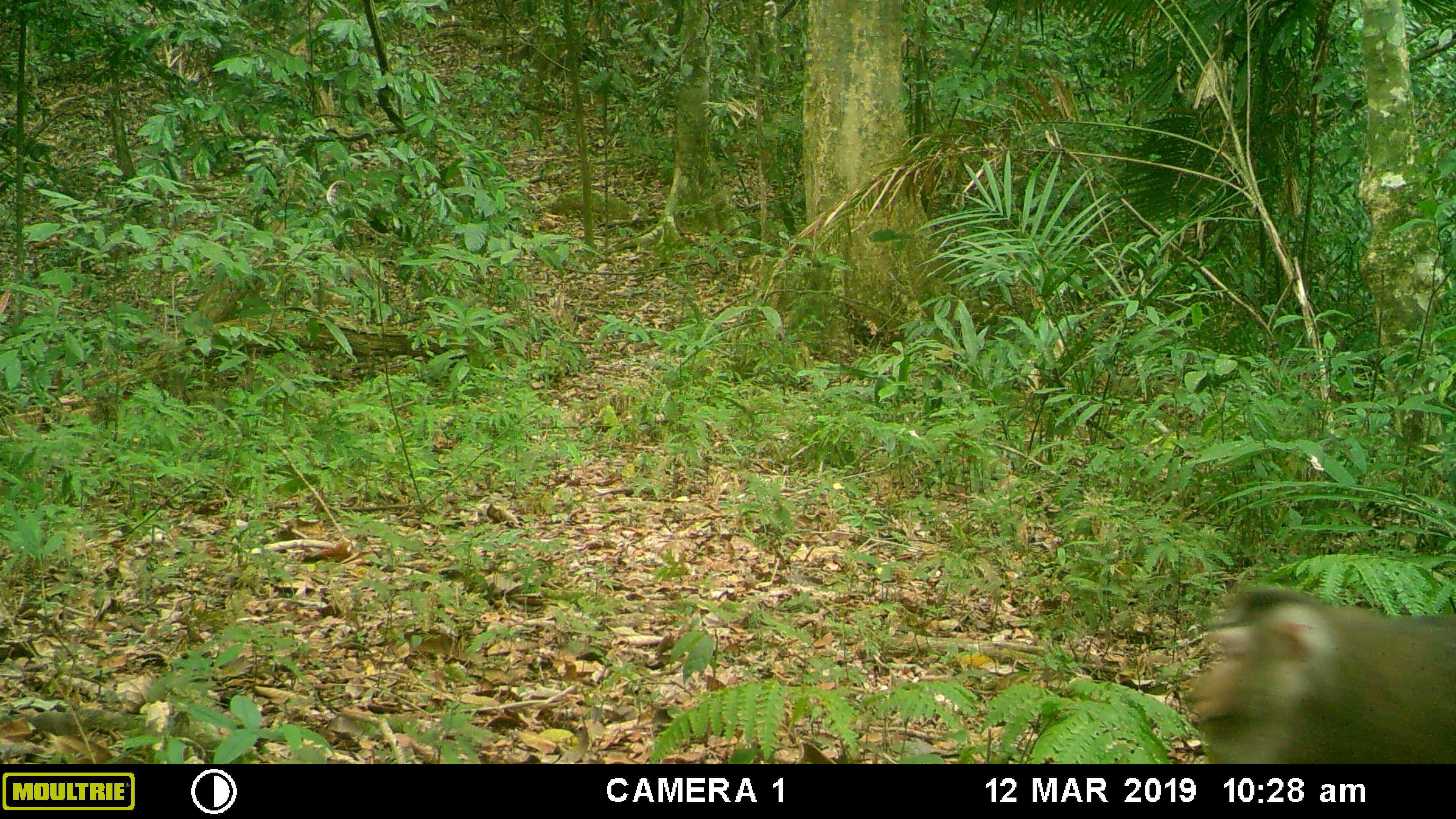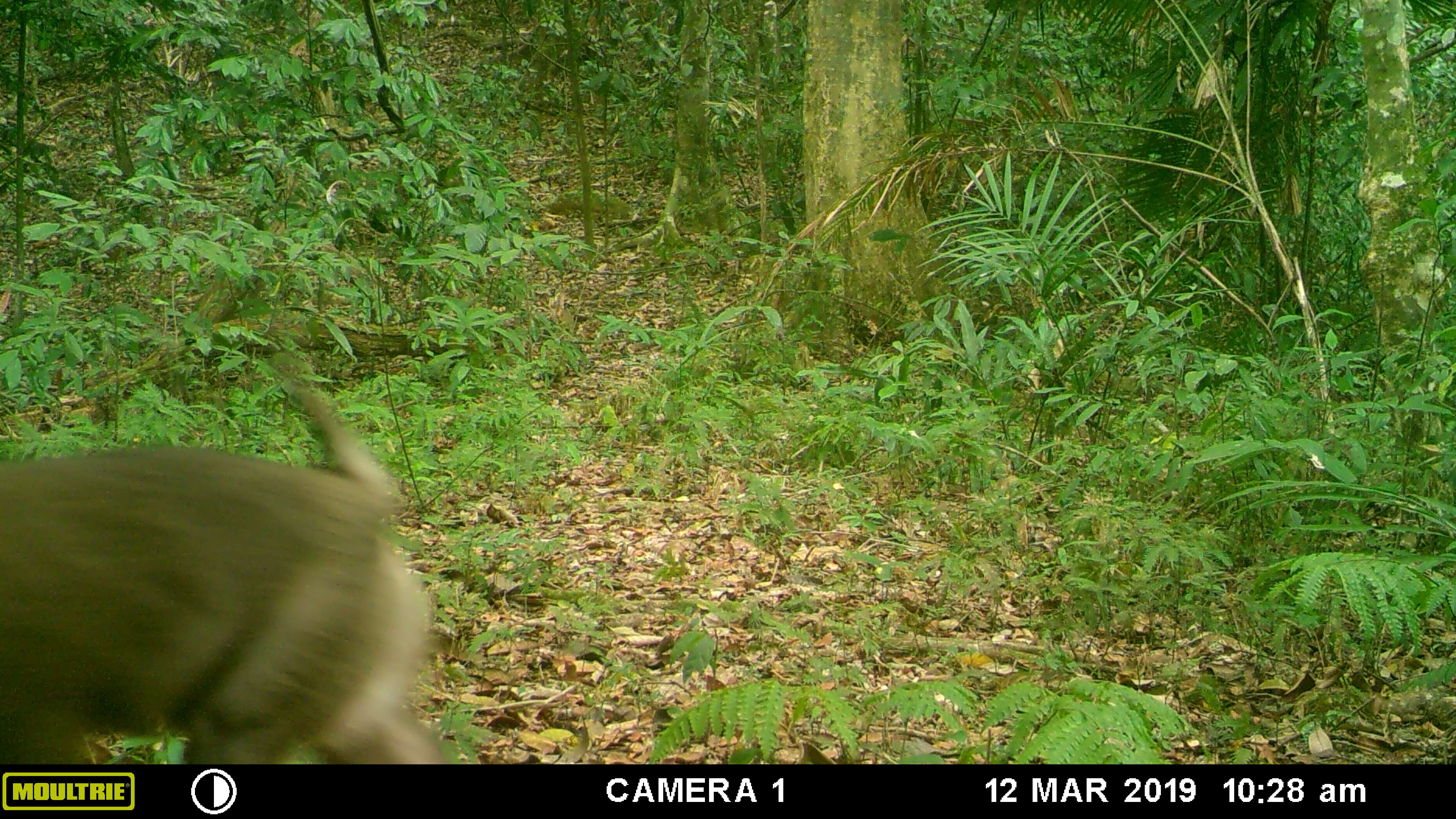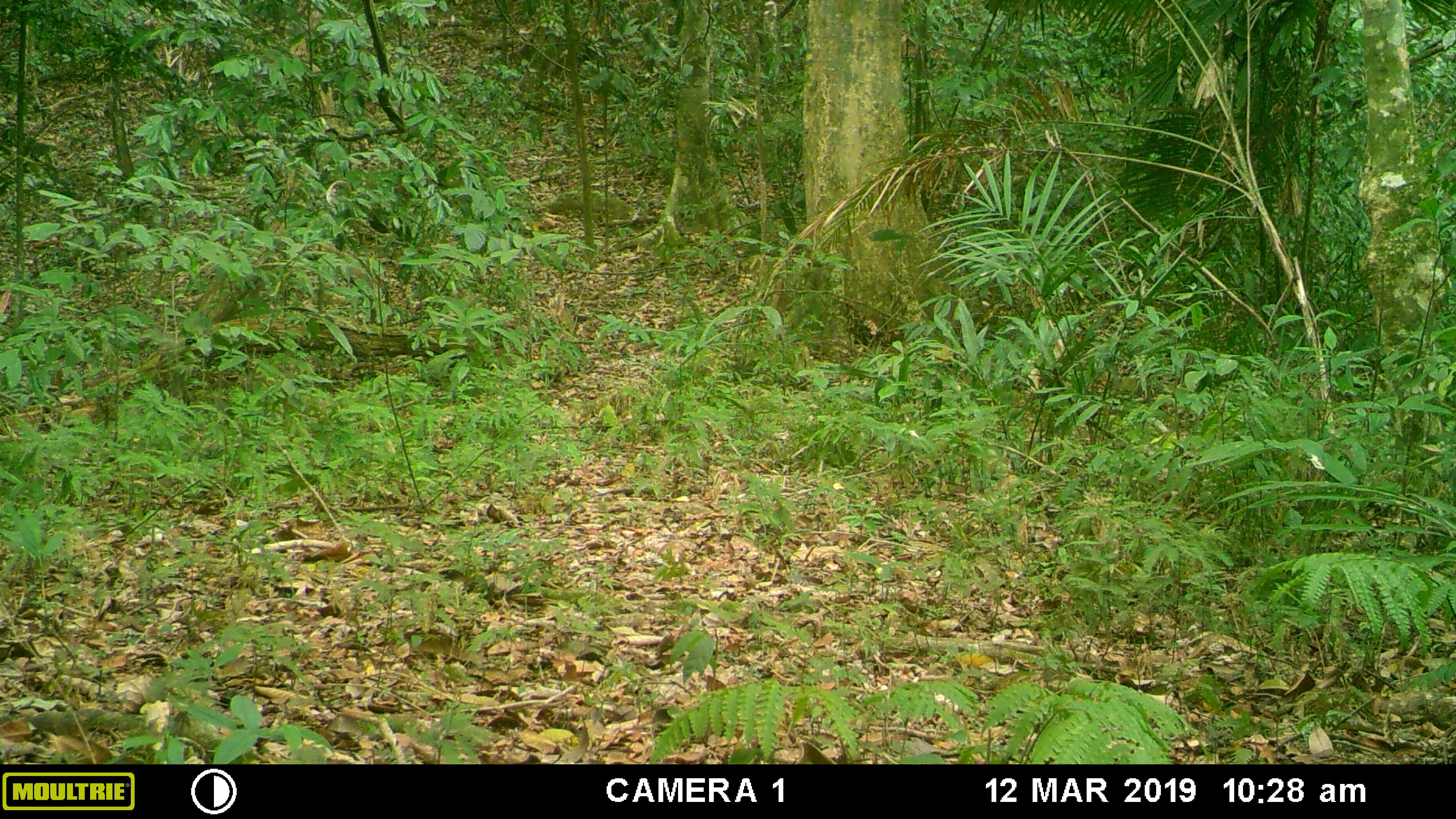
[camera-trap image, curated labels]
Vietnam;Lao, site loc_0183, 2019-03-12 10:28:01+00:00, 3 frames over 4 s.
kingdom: Animalia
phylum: Chordata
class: Mammalia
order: Primates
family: Cercopithecidae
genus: Macaca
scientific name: Macaca nemestrina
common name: pig-tailed macaque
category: pig tailed macaque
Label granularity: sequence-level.